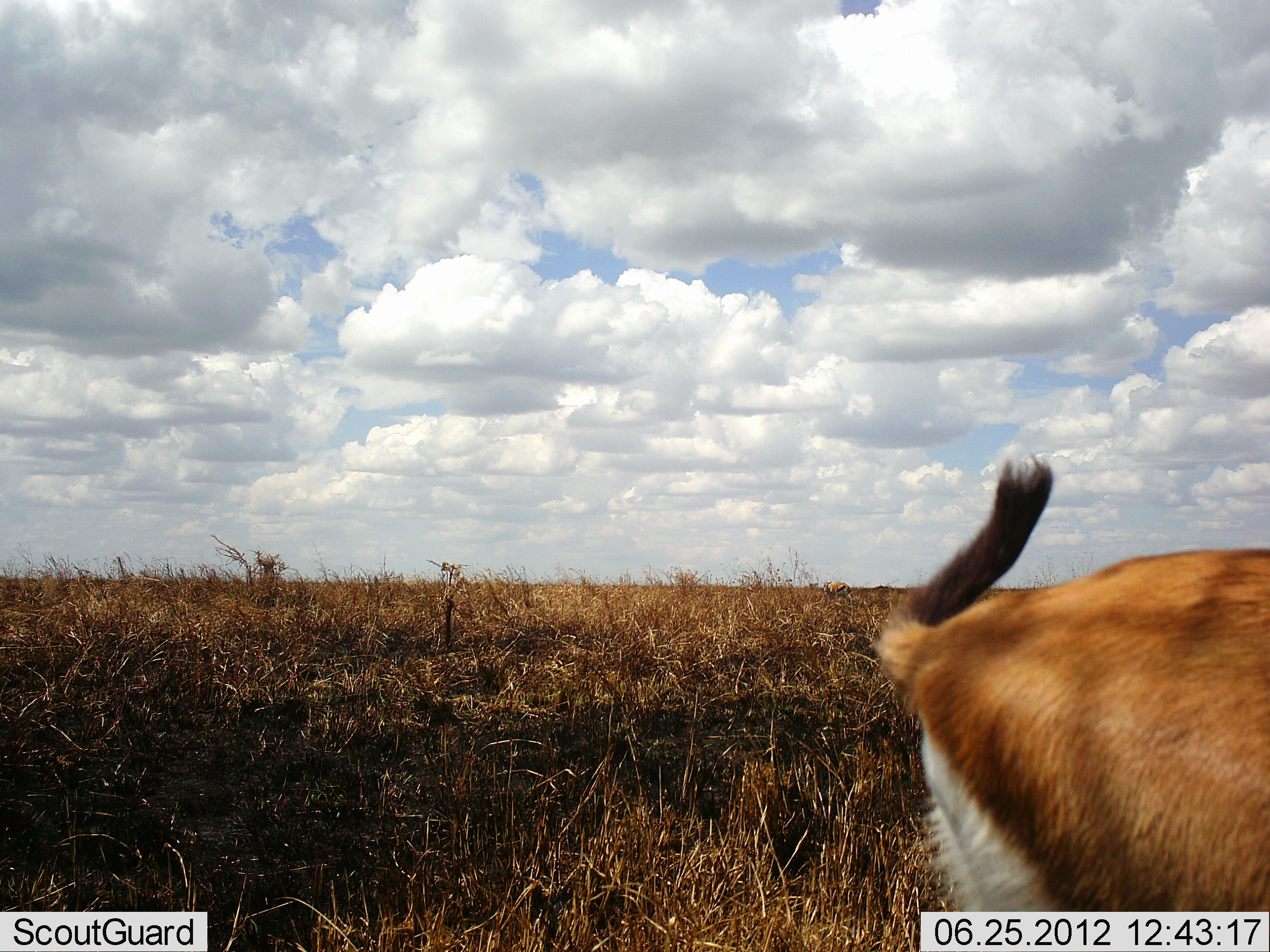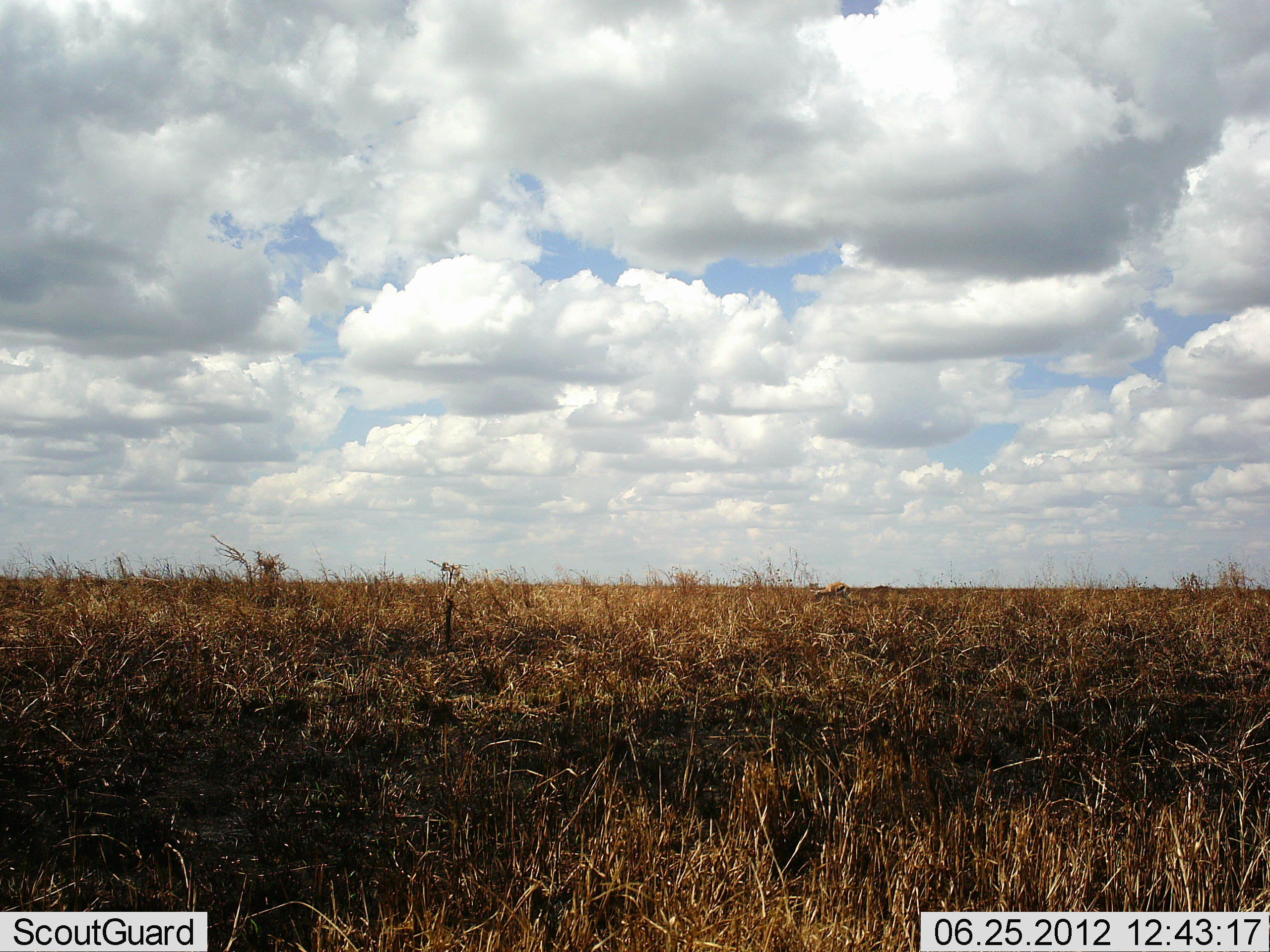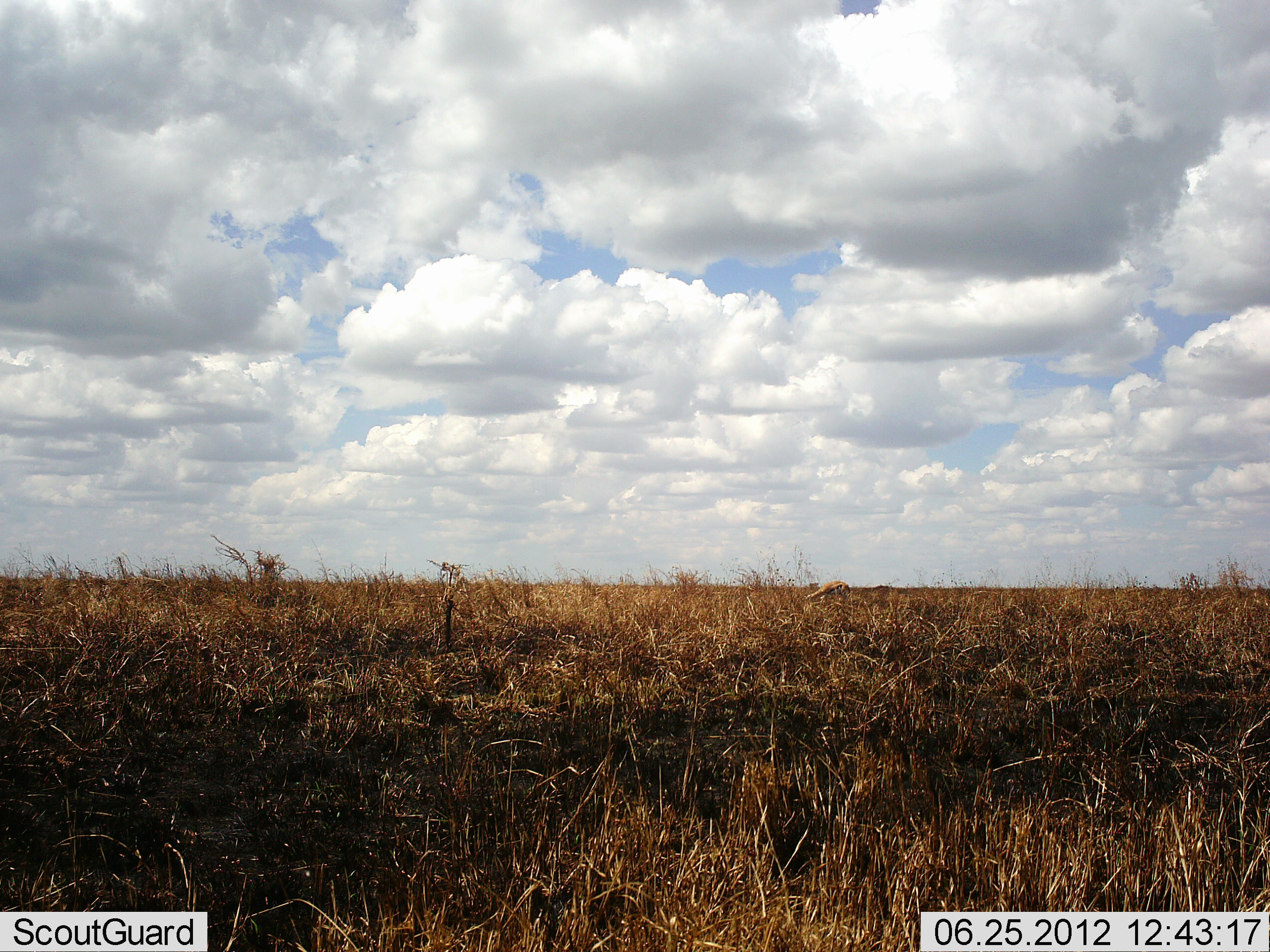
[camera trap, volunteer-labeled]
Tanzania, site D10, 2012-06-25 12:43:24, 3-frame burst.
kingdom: Animalia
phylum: Chordata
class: Mammalia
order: Artiodactyla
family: Bovidae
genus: Eudorcas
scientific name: Eudorcas thomsonii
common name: thomson's gazelle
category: gazellethomsons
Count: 1.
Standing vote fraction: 10%.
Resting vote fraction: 0%.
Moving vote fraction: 90%.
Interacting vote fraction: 0%.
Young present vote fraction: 0%.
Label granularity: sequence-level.